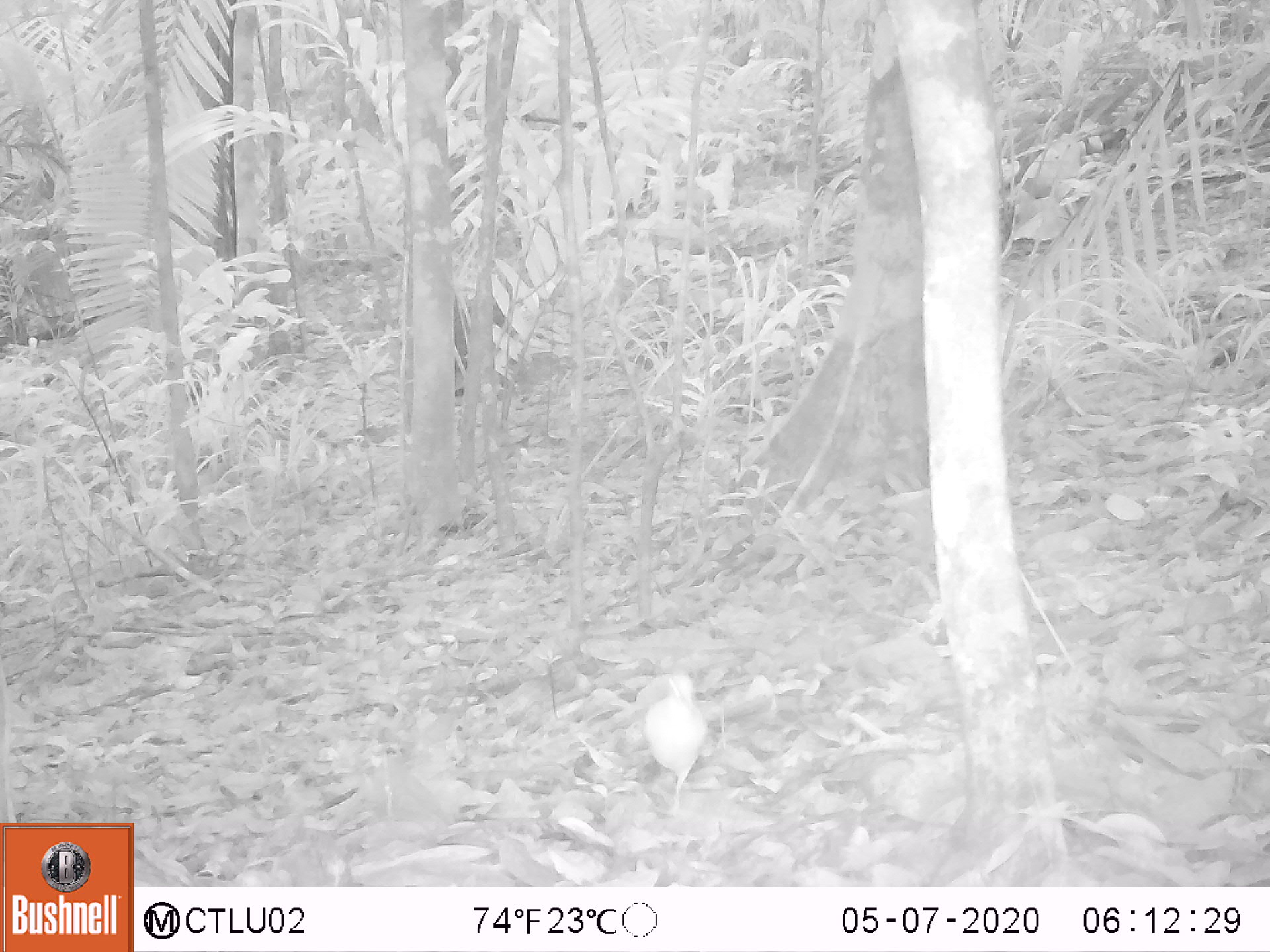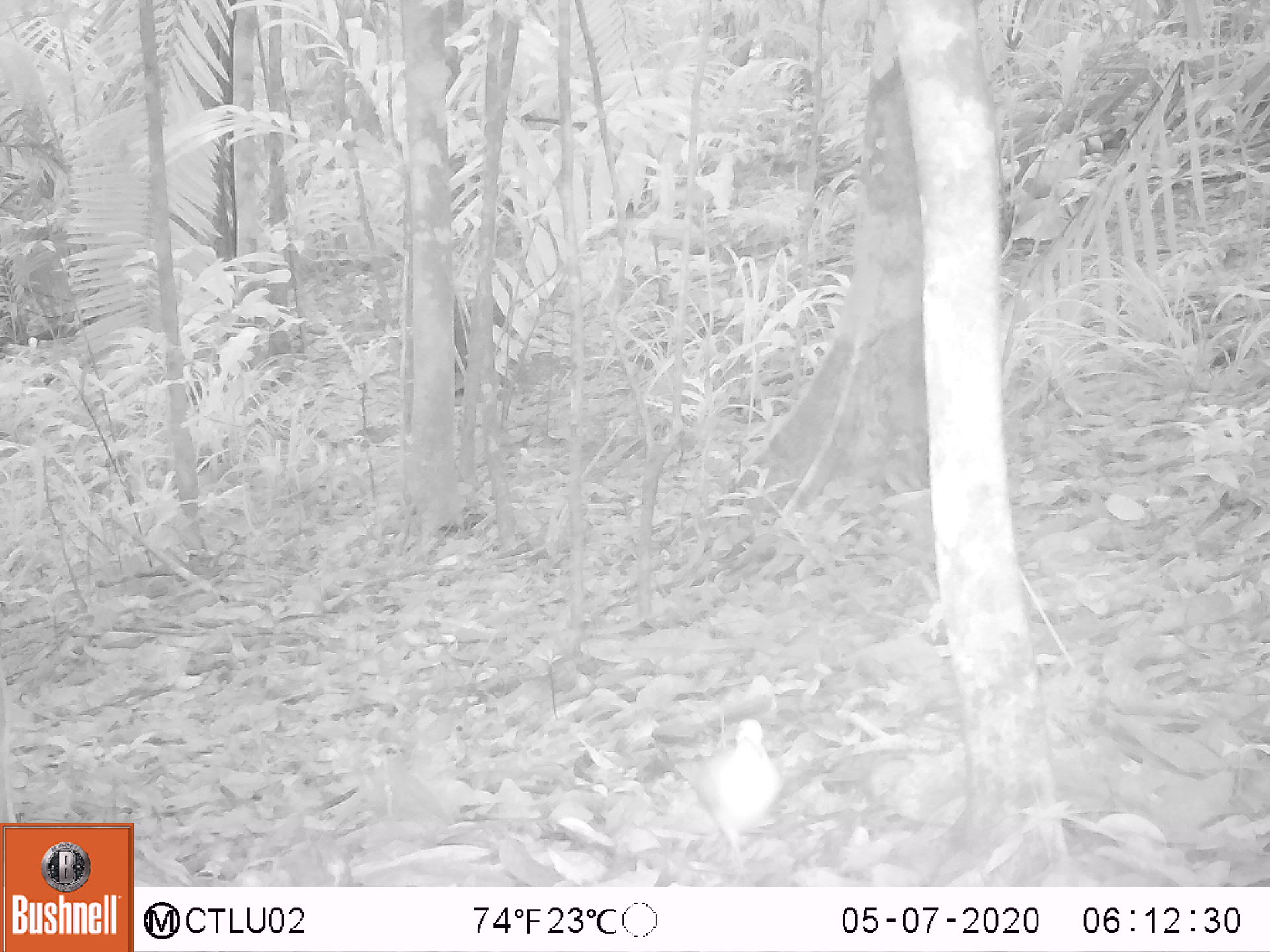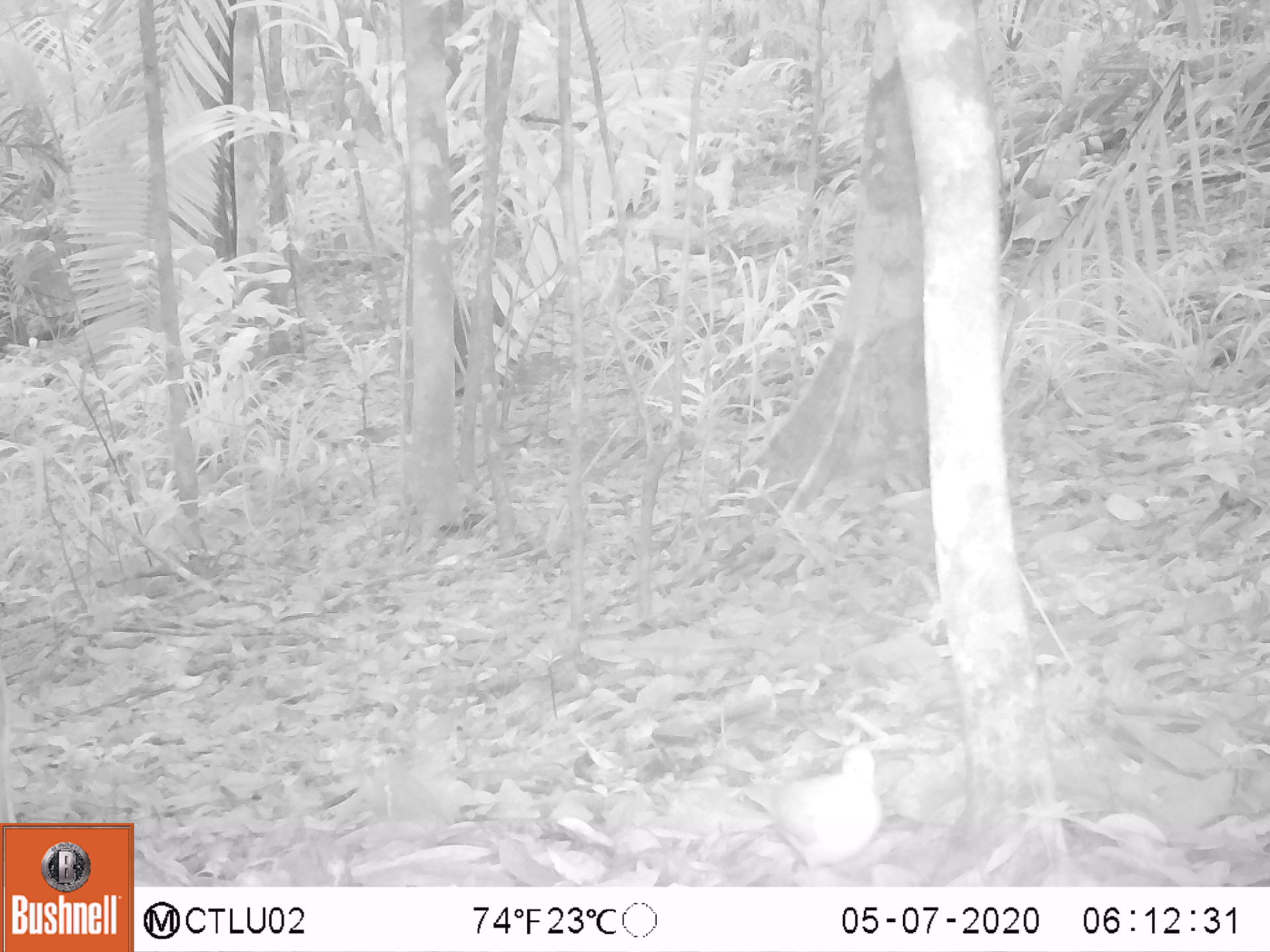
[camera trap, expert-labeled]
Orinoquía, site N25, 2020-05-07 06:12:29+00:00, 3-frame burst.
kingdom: Animalia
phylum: Chordata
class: Aves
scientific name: Aves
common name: bird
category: unknown bird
Unknown bird (bird) (Aves).